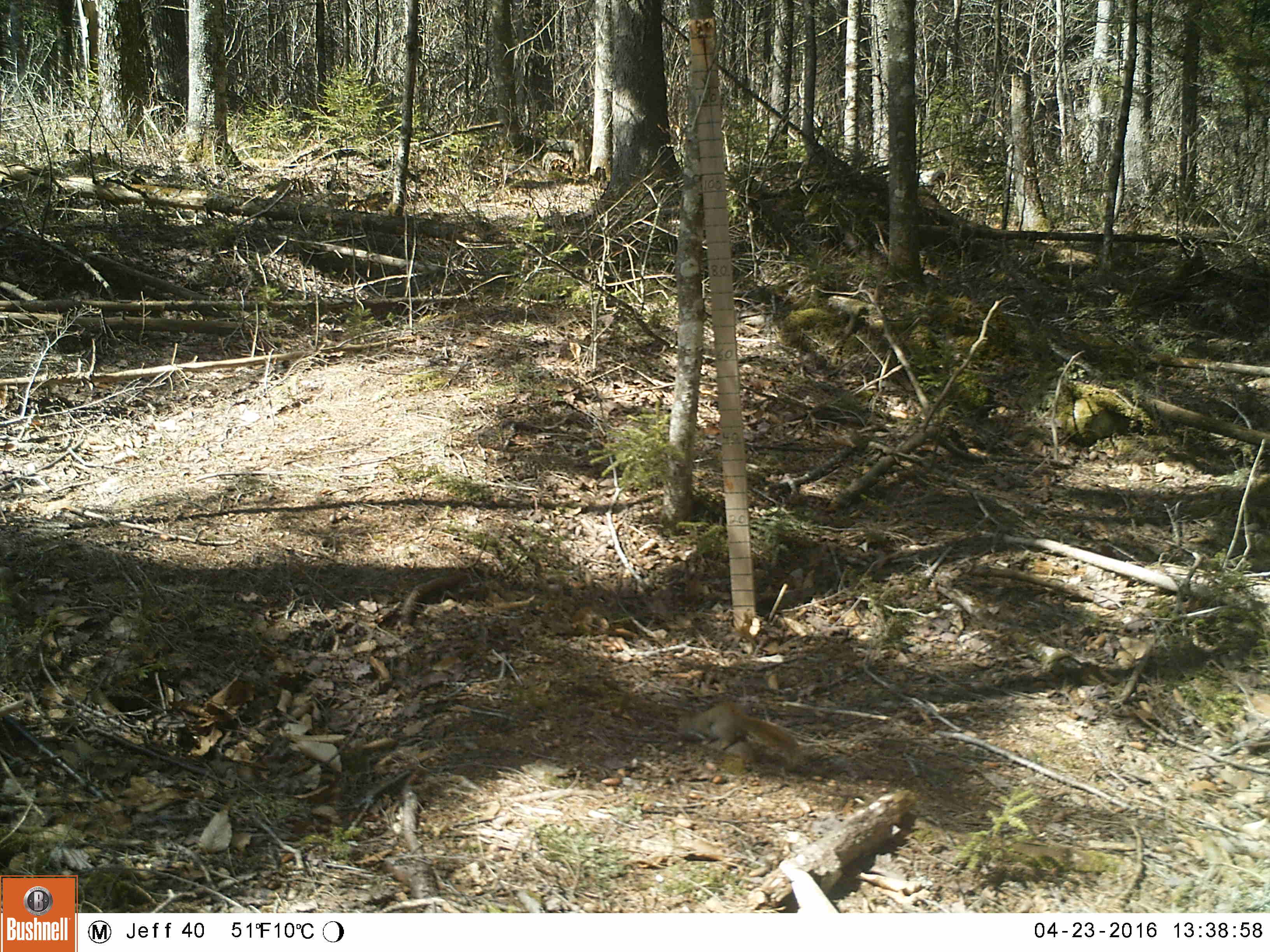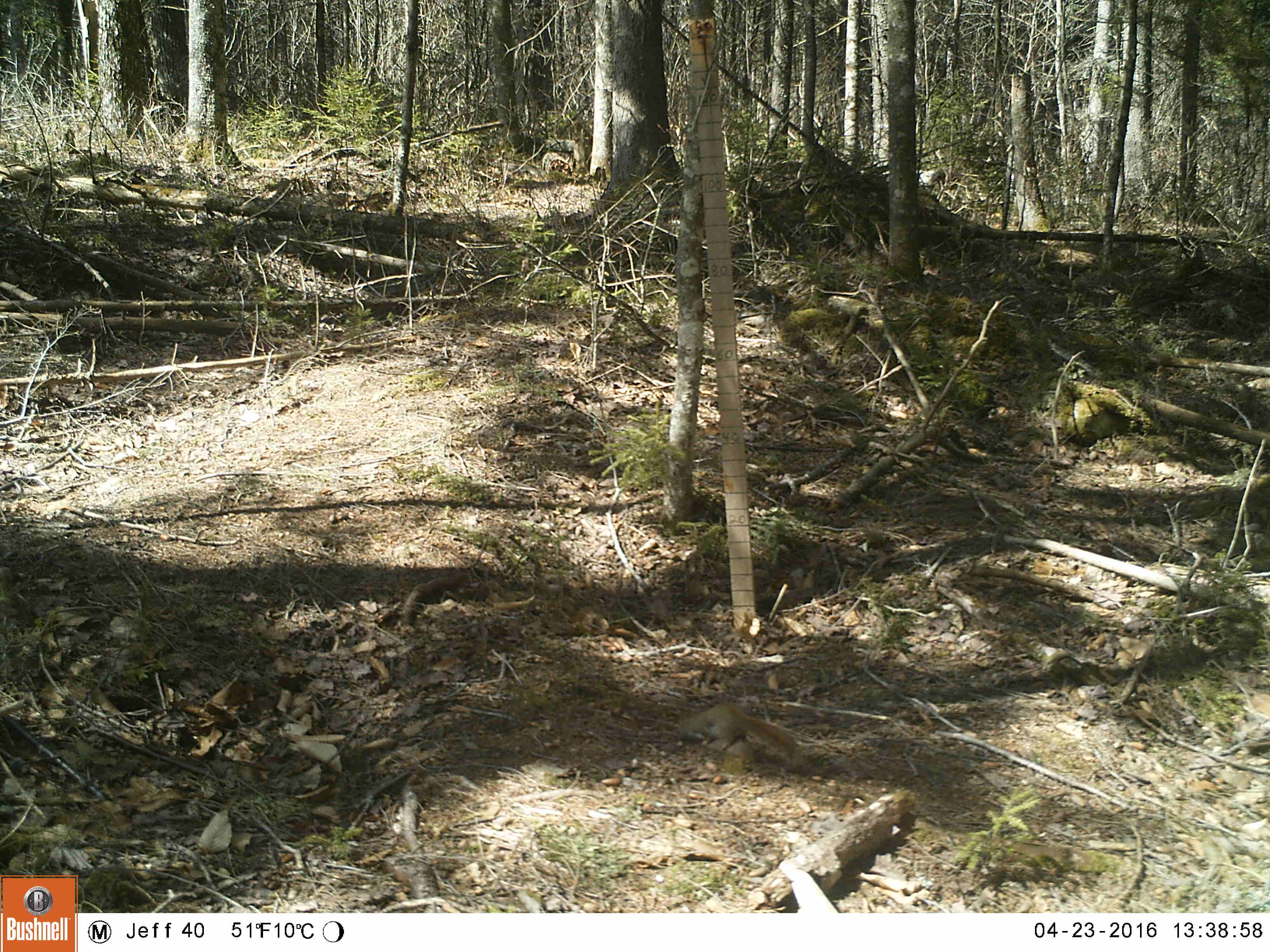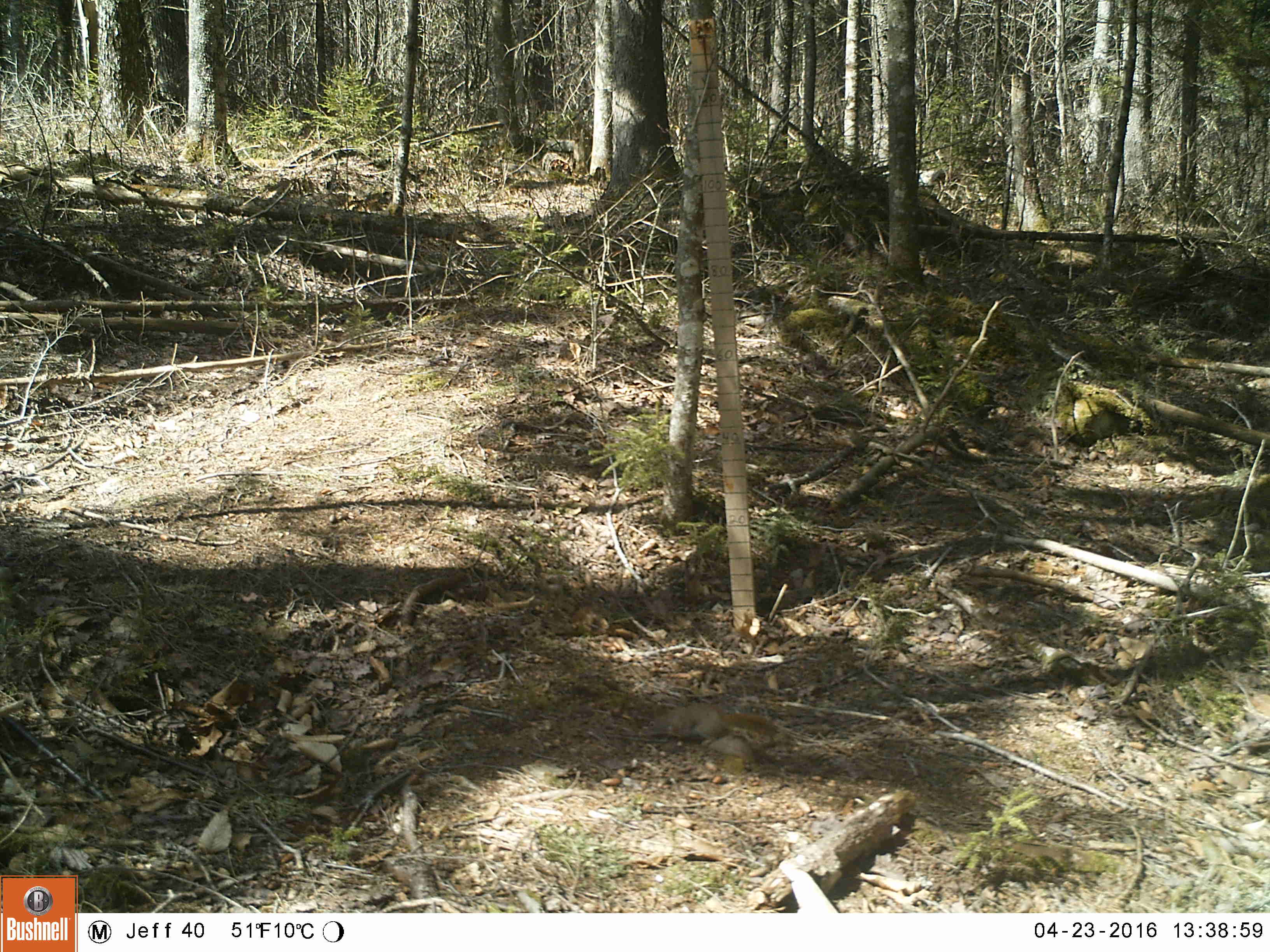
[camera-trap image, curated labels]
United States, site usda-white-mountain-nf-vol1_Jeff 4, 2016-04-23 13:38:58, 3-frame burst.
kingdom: Animalia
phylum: Chordata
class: Mammalia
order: Rodentia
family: Sciuridae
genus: Tamiasciurus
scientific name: Tamiasciurus hudsonicus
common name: red squirrel